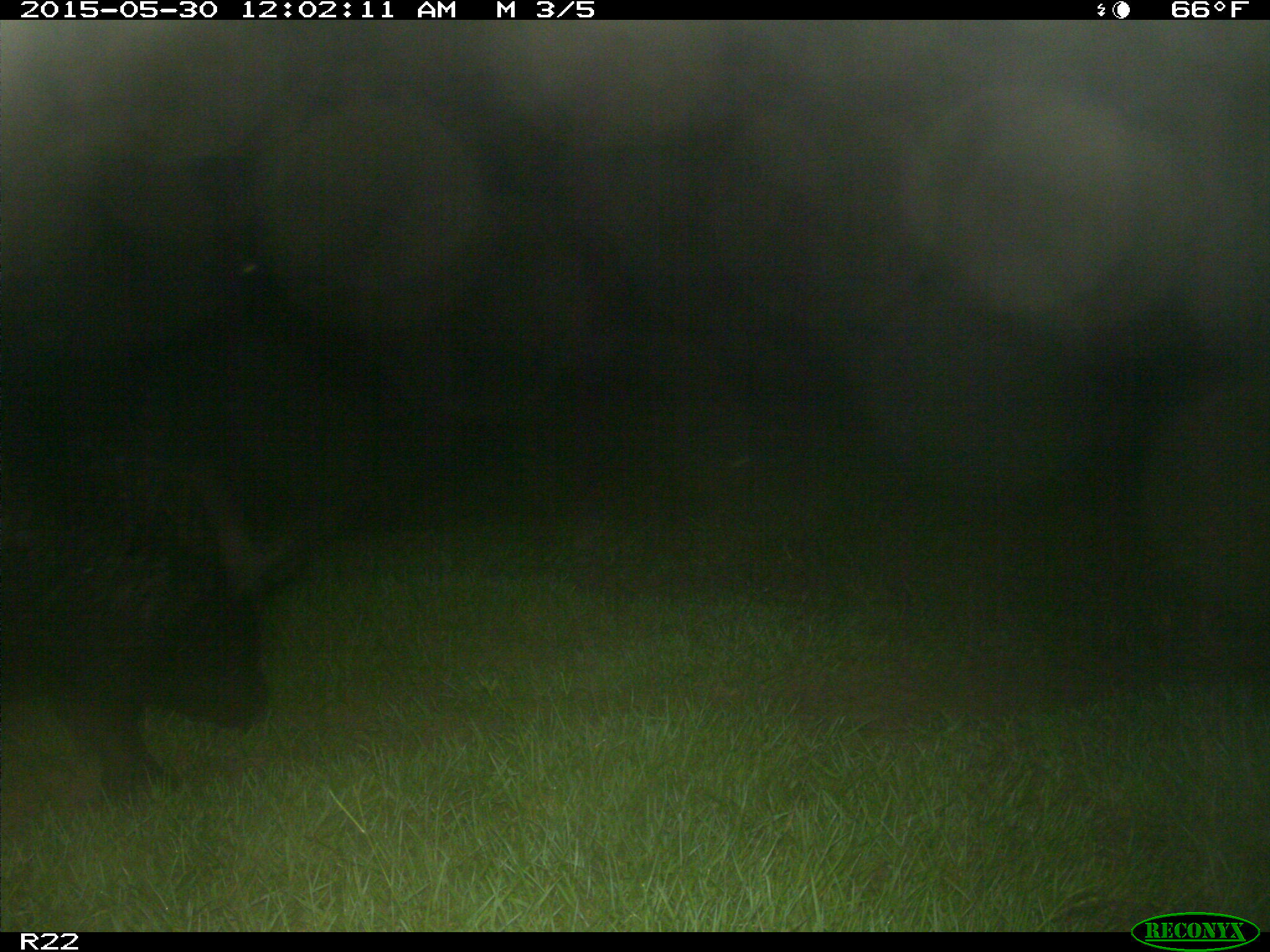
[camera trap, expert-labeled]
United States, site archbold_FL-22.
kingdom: Animalia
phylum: Chordata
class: Mammalia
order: Artiodactyla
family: Bovidae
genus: Bos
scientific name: Bos taurus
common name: domestic cow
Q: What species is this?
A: Bos taurus (domestic cow).